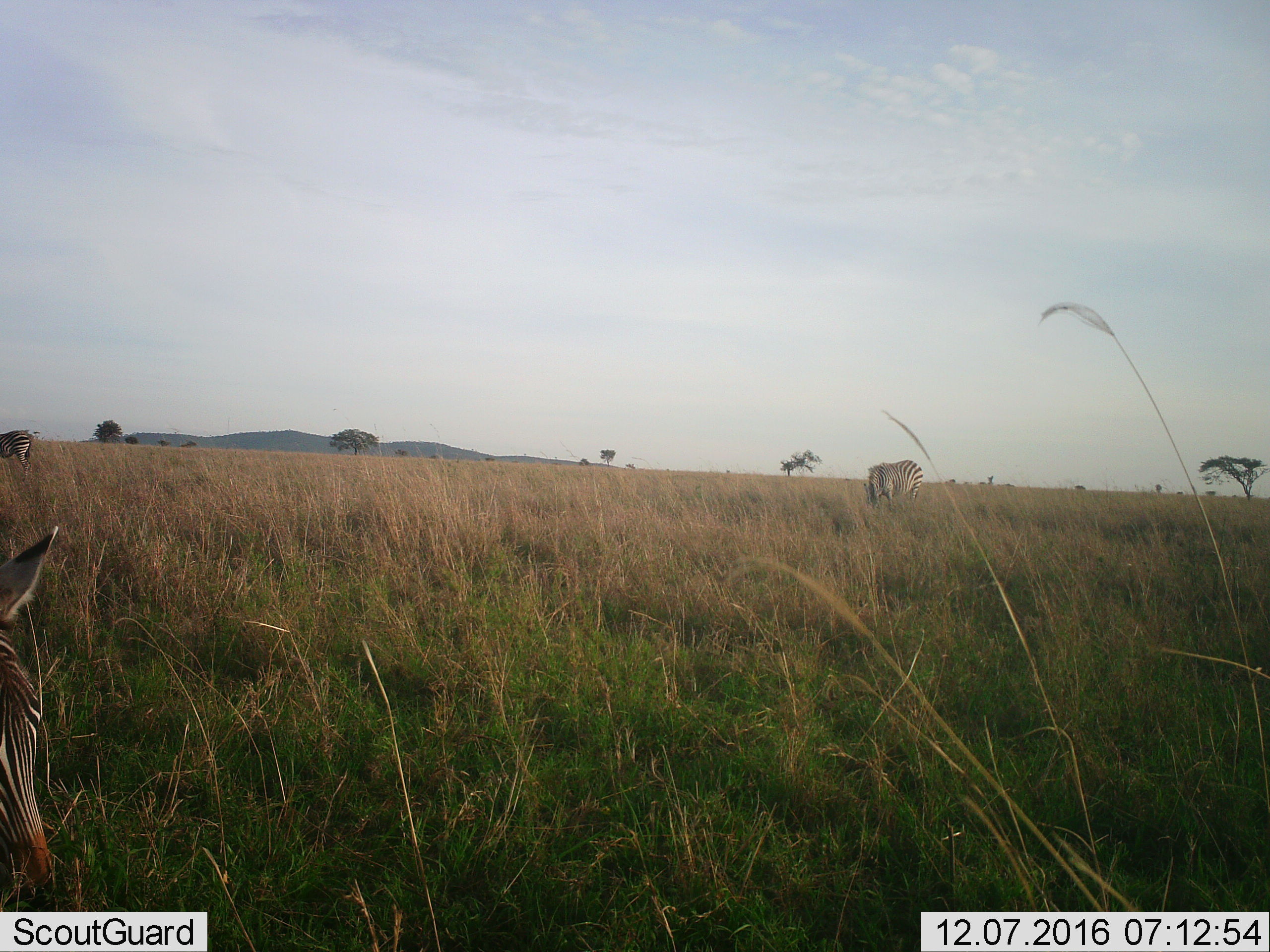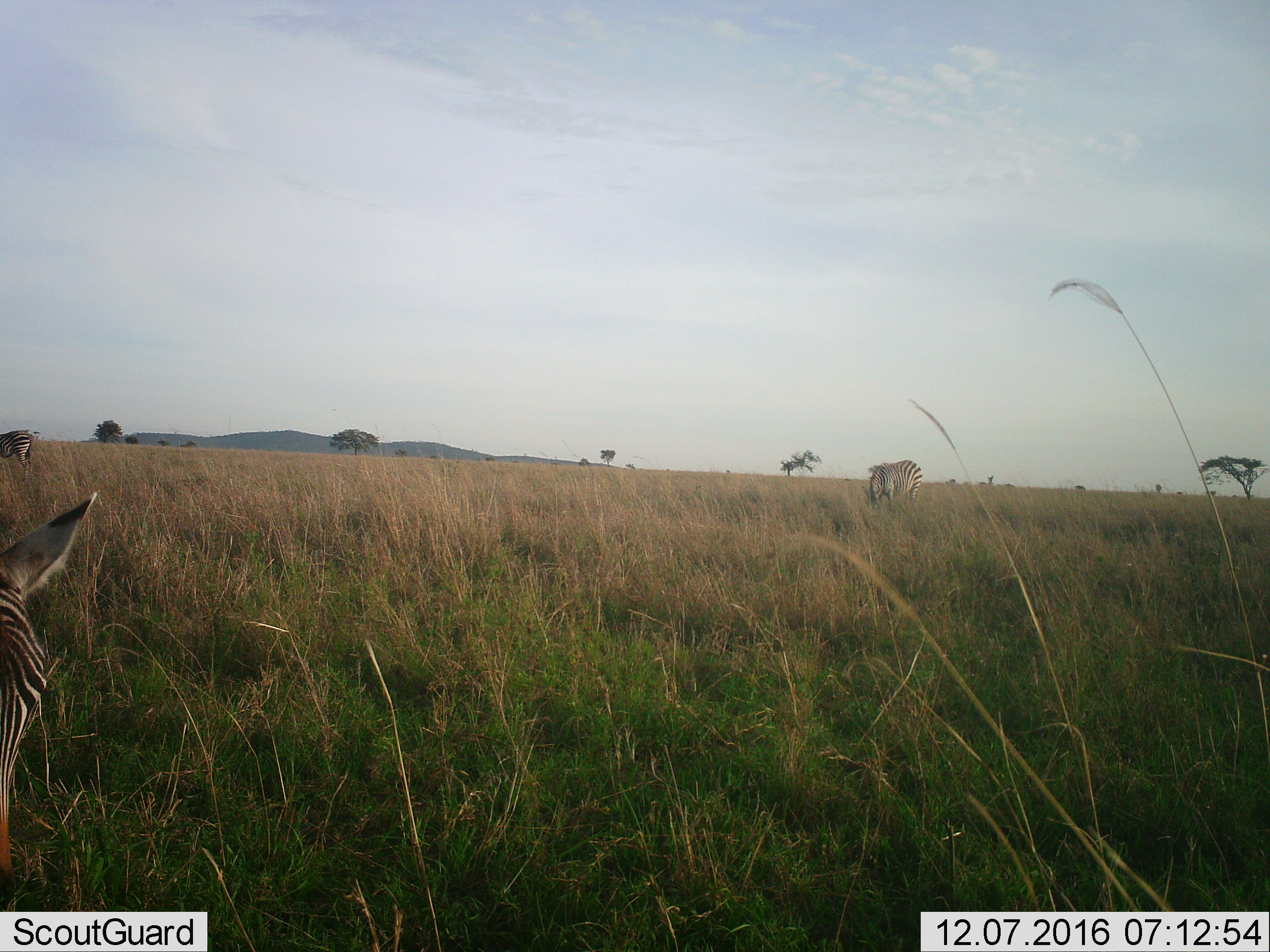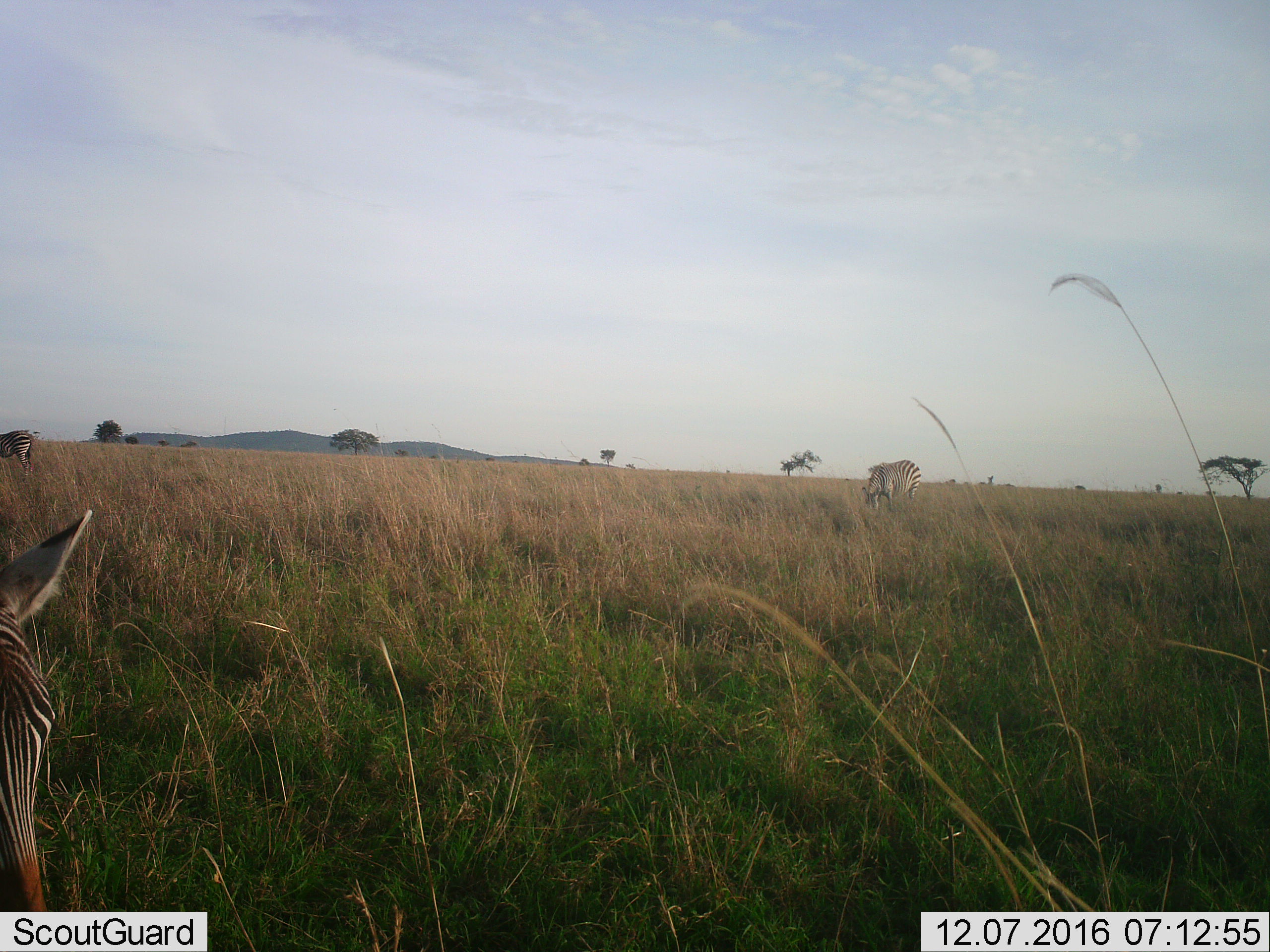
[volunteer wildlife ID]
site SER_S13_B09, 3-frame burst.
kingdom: Animalia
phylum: Chordata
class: Mammalia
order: Perissodactyla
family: Equidae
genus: Equus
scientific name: Equus quagga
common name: plains zebra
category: zebraplains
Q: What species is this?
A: Zebraplains (plains zebra) (Equus quagga).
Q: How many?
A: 3.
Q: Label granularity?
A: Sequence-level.